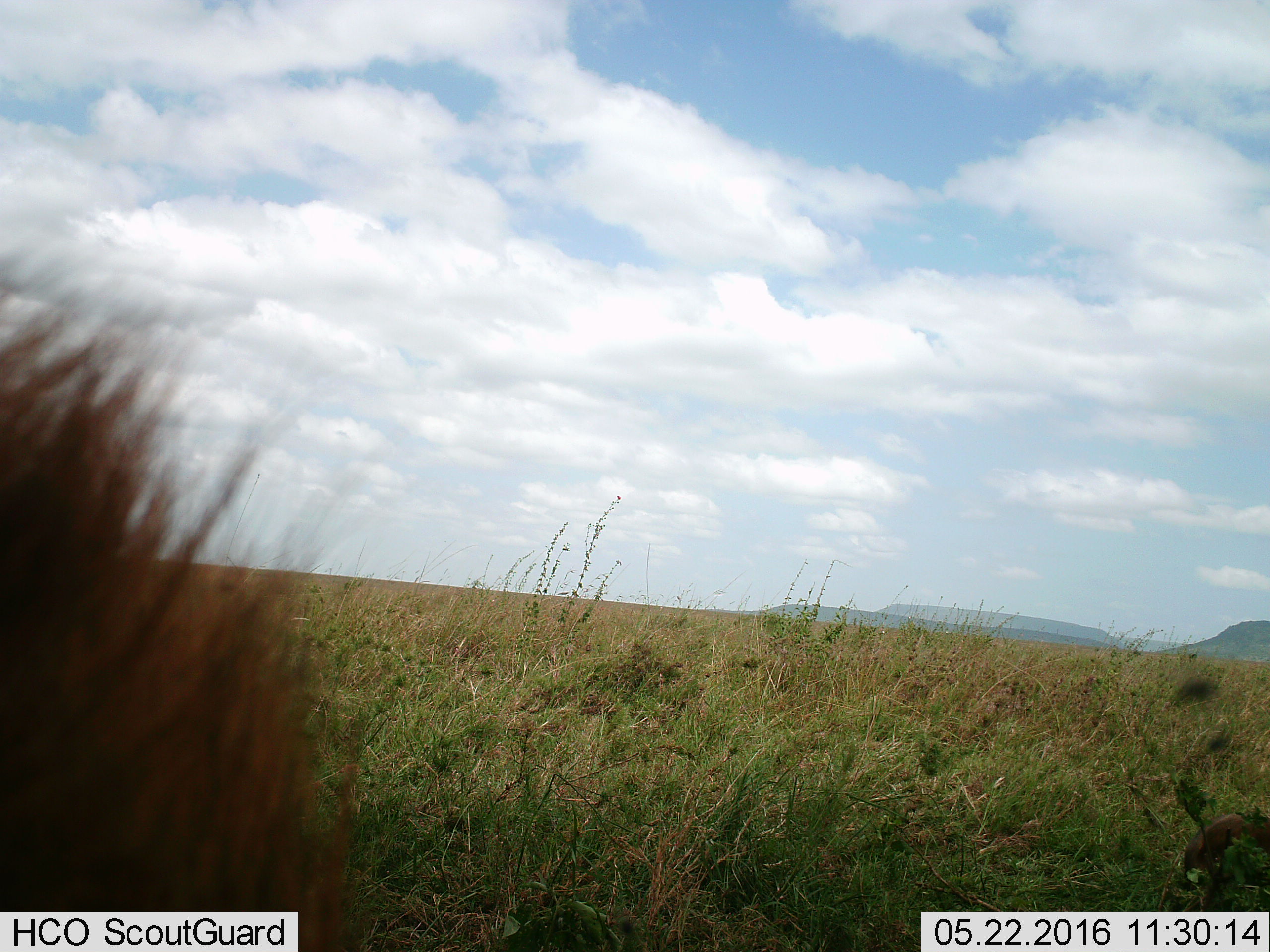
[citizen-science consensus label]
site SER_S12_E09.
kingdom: Animalia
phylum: Chordata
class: Mammalia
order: Carnivora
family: Felidae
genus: Panthera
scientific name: Panthera leo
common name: lion male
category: lionmale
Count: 1.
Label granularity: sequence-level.